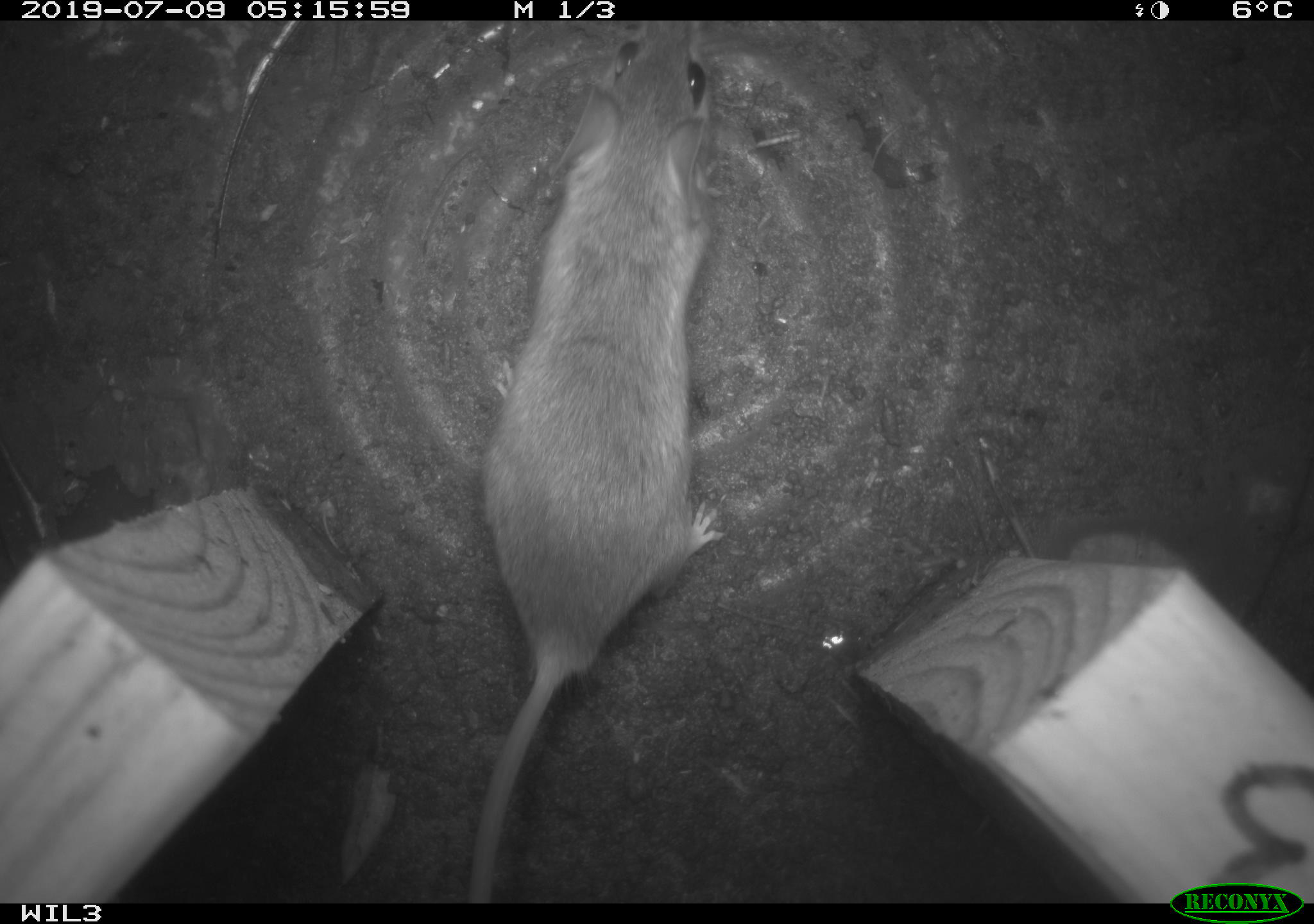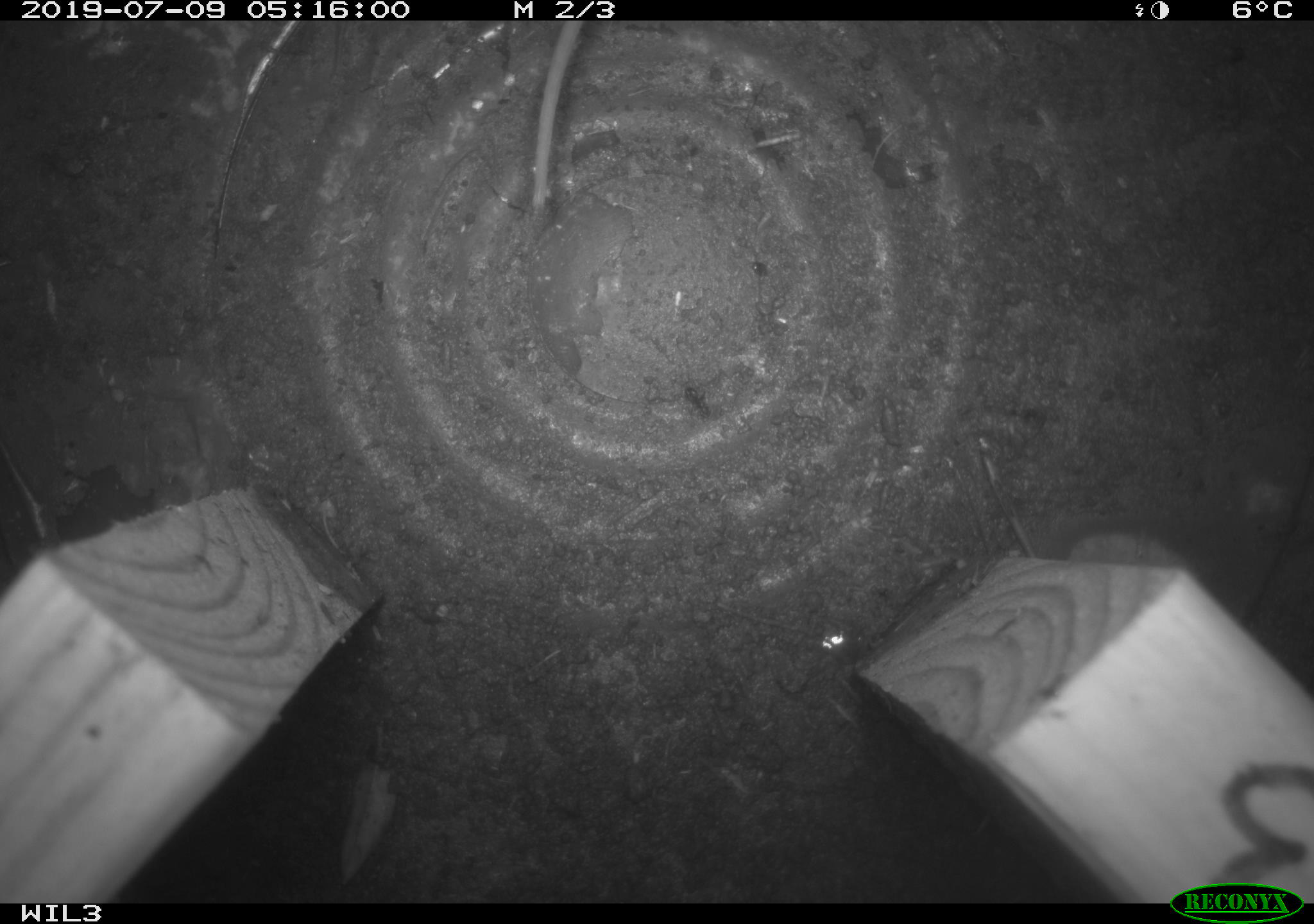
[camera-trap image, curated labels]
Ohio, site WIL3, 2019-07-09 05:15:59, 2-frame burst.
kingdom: Animalia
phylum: Chordata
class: Mammalia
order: Rodentia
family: Cricetidae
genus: Peromyscus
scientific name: Peromyscus leucopus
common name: white-footed mouse